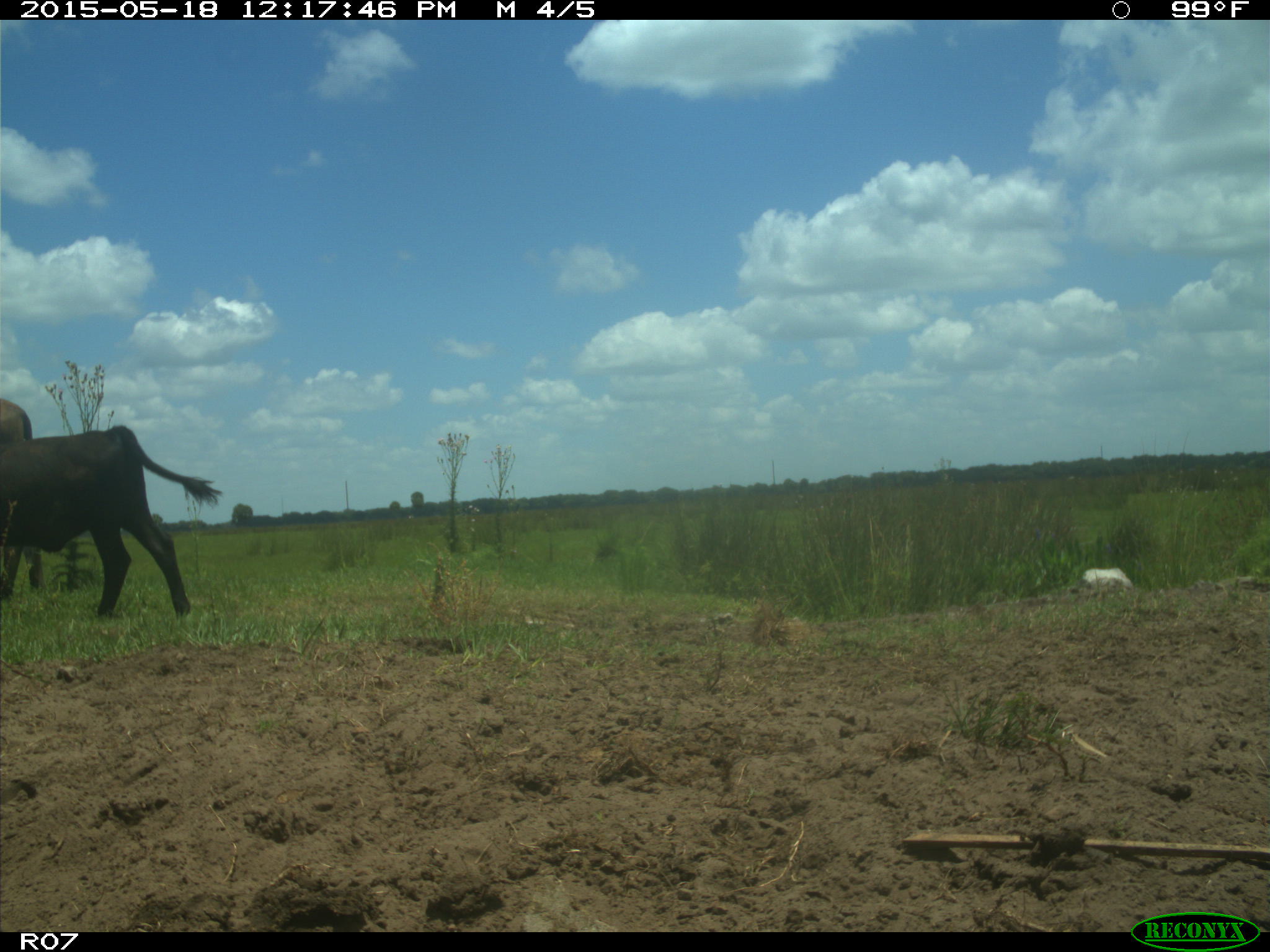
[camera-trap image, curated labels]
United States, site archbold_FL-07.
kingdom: Animalia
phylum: Chordata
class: Mammalia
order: Artiodactyla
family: Bovidae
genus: Bos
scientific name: Bos taurus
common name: domestic cow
Bos taurus (domestic cow).